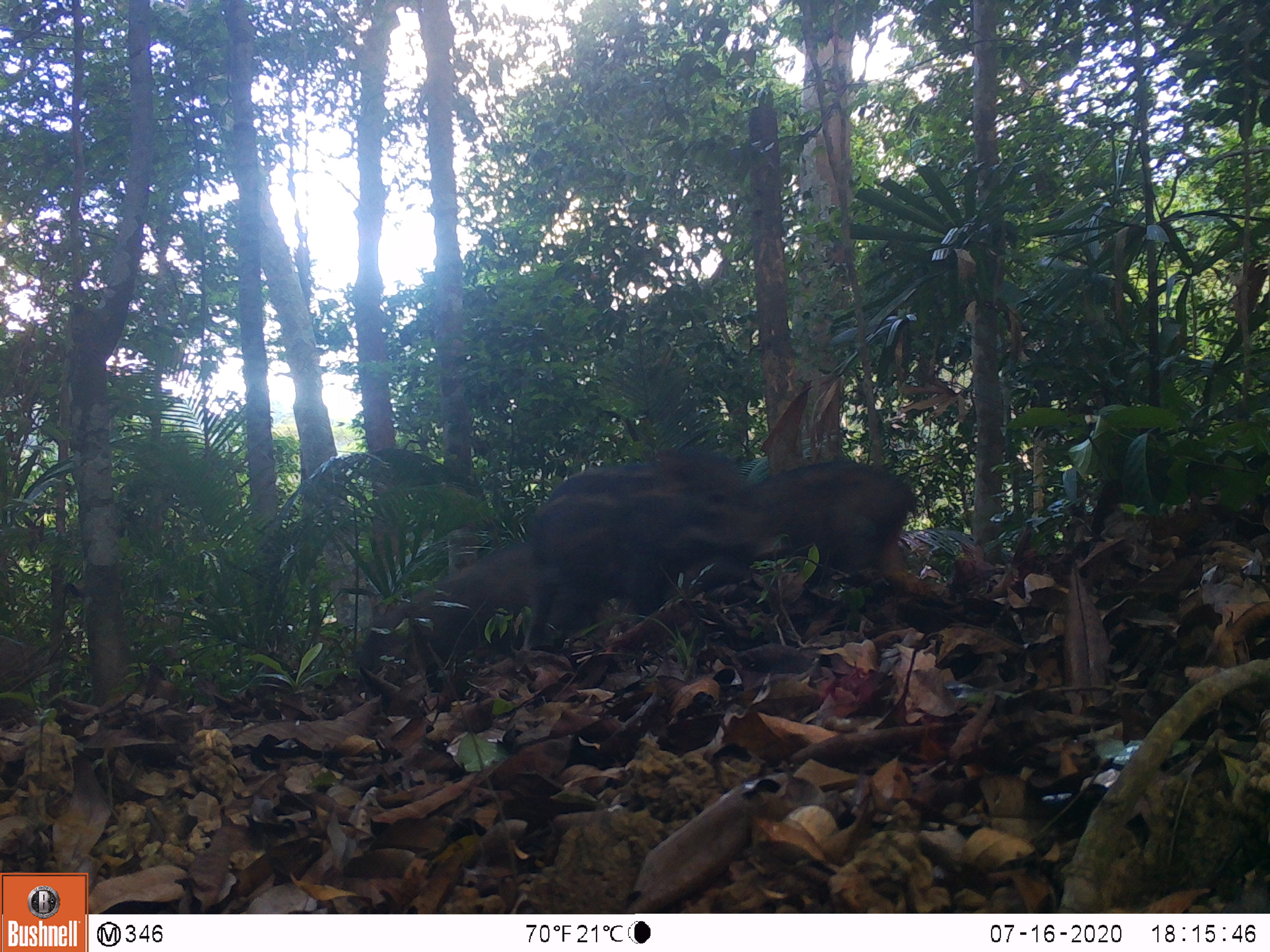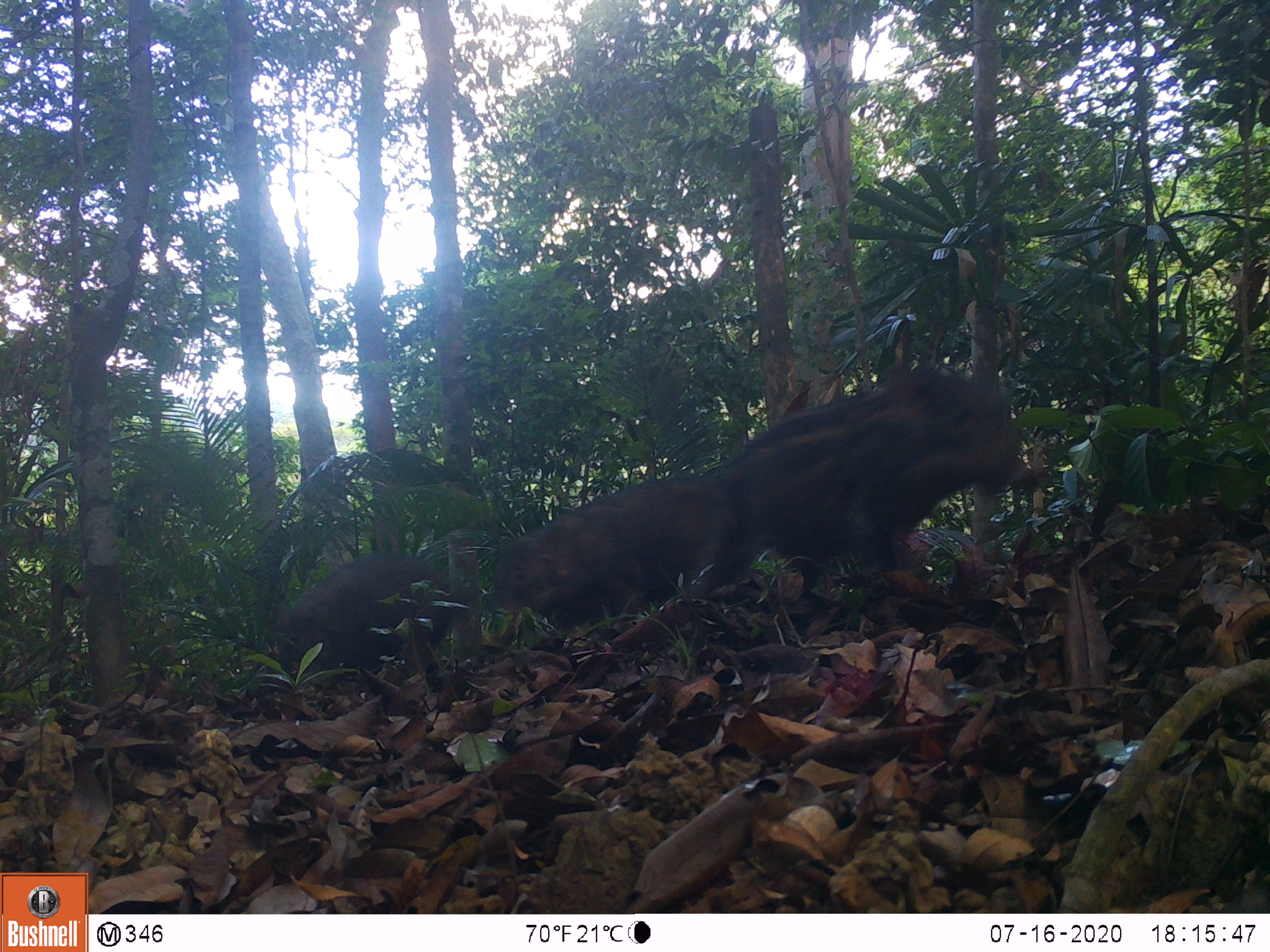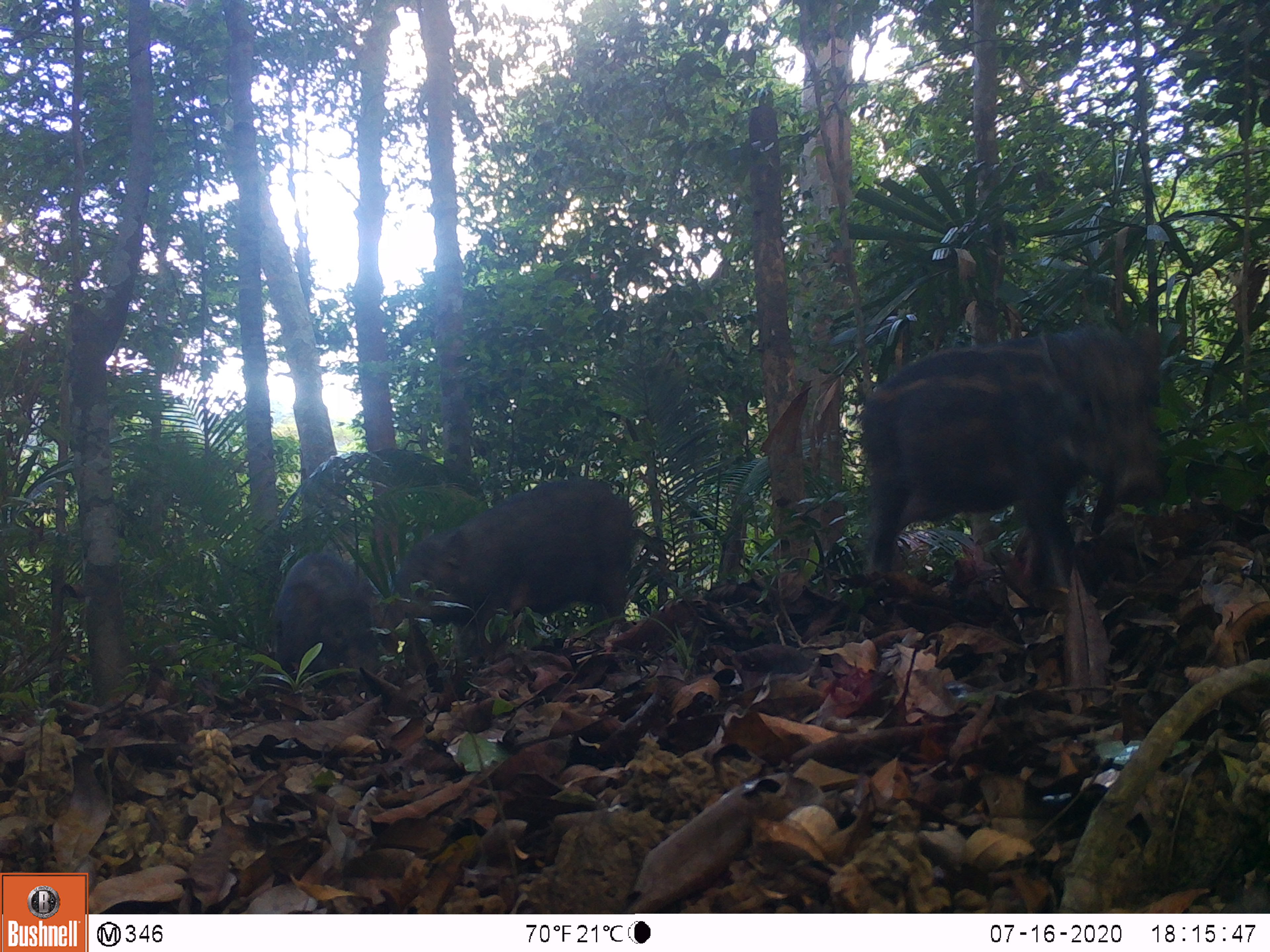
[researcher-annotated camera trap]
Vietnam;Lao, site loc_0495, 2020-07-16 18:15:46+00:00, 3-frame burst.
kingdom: Animalia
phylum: Chordata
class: Mammalia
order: Artiodactyla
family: Suidae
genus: Sus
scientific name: Sus scrofa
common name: eurasian wild pig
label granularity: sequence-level